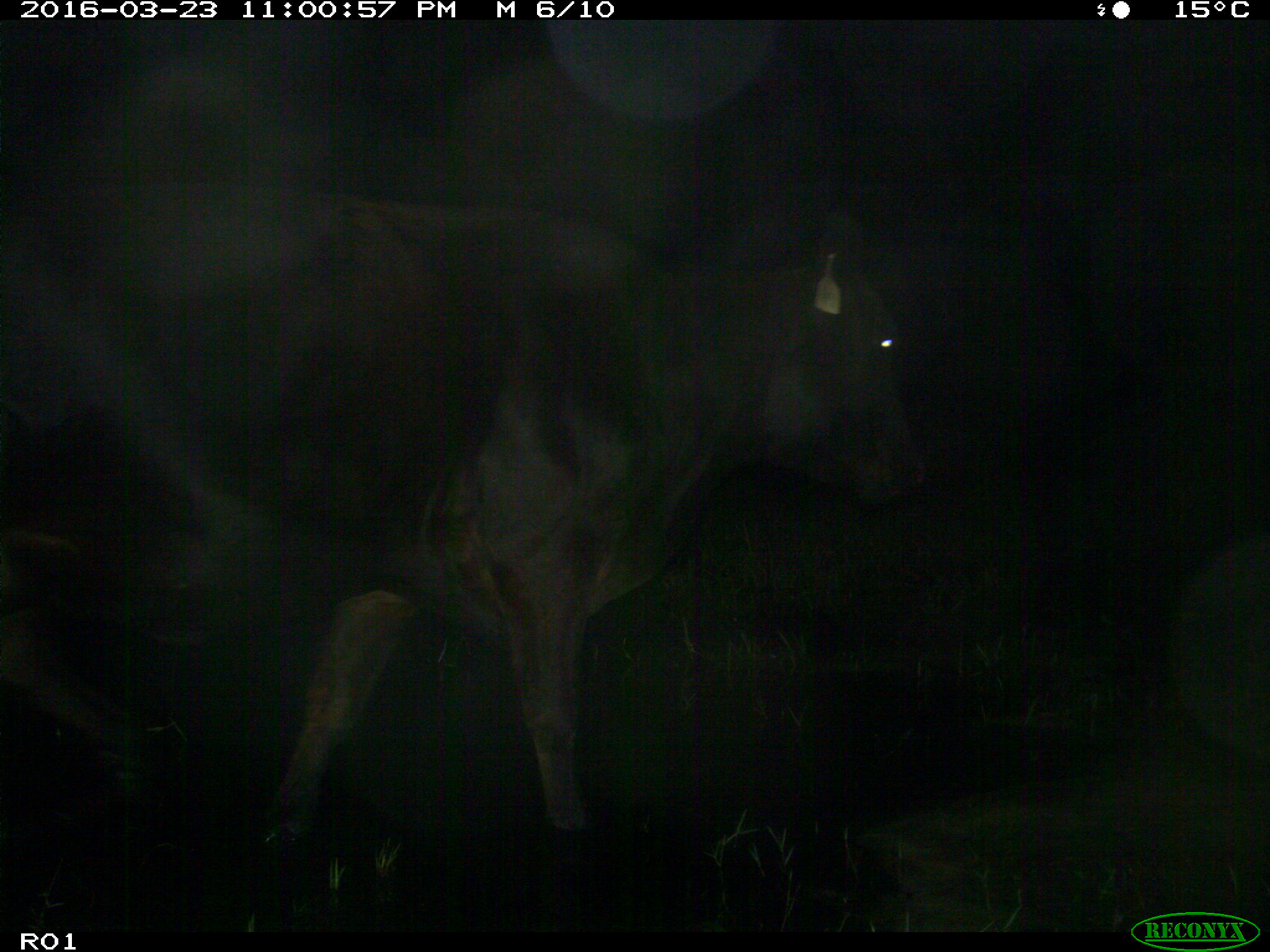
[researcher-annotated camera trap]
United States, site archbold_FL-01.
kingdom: Animalia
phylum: Chordata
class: Mammalia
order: Artiodactyla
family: Bovidae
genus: Bos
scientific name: Bos taurus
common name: domestic cow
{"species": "Bos taurus (domestic cow)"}